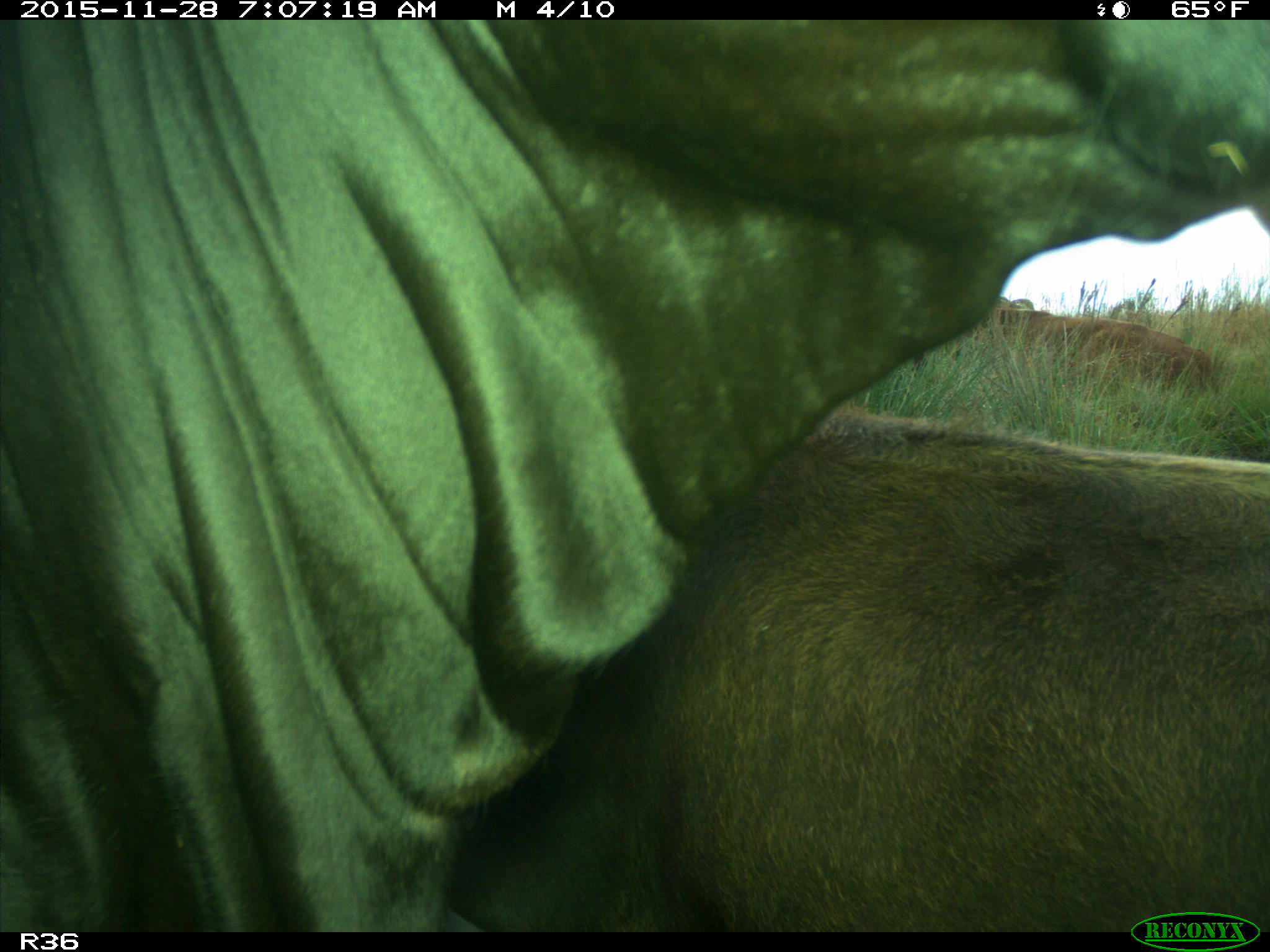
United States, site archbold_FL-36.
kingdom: Animalia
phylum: Chordata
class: Mammalia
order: Artiodactyla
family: Bovidae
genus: Bos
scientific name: Bos taurus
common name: domestic cow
Bos taurus (domestic cow).